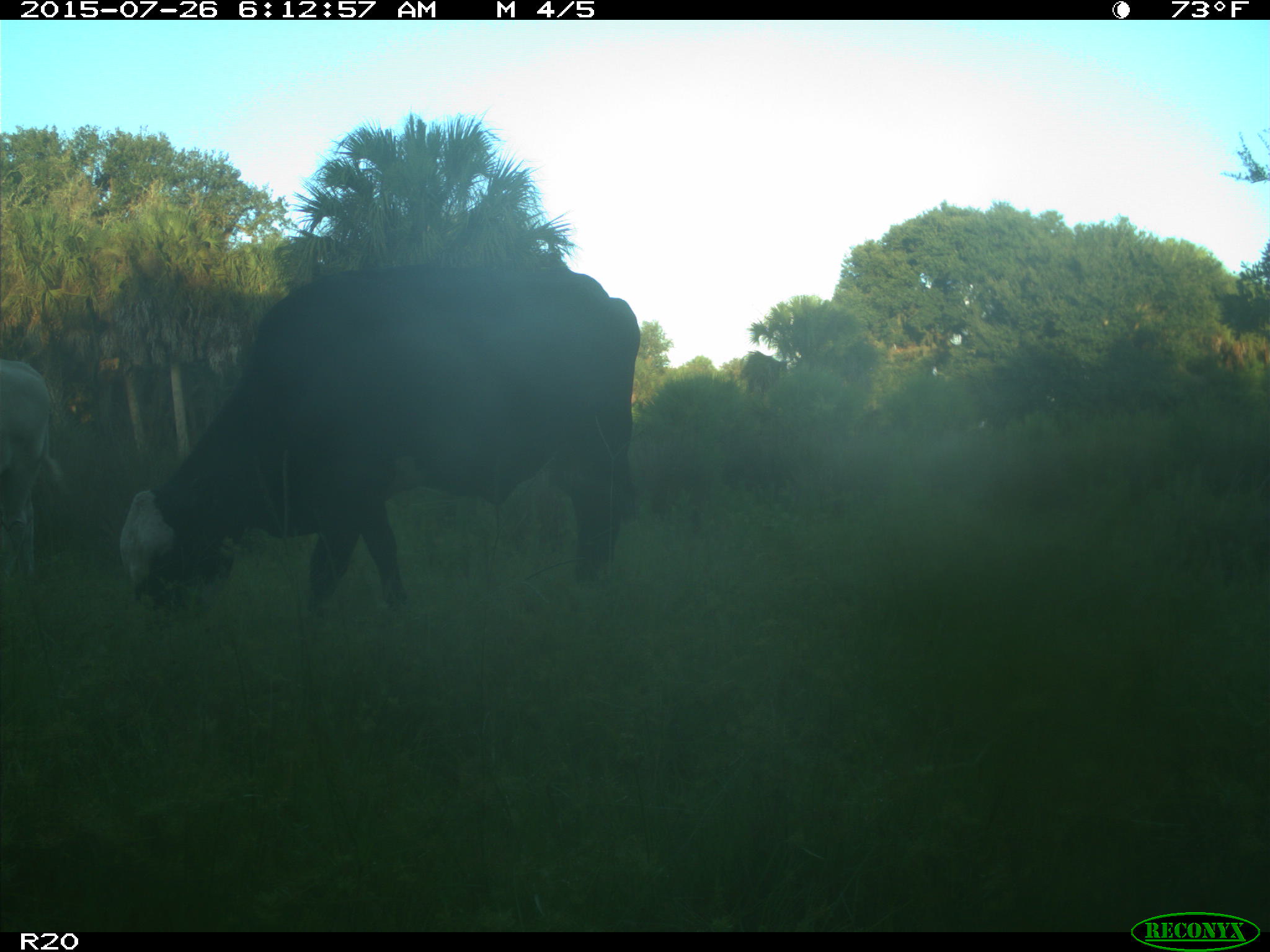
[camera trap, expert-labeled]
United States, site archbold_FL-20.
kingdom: Animalia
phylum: Chordata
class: Mammalia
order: Artiodactyla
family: Bovidae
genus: Bos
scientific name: Bos taurus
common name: domestic cow